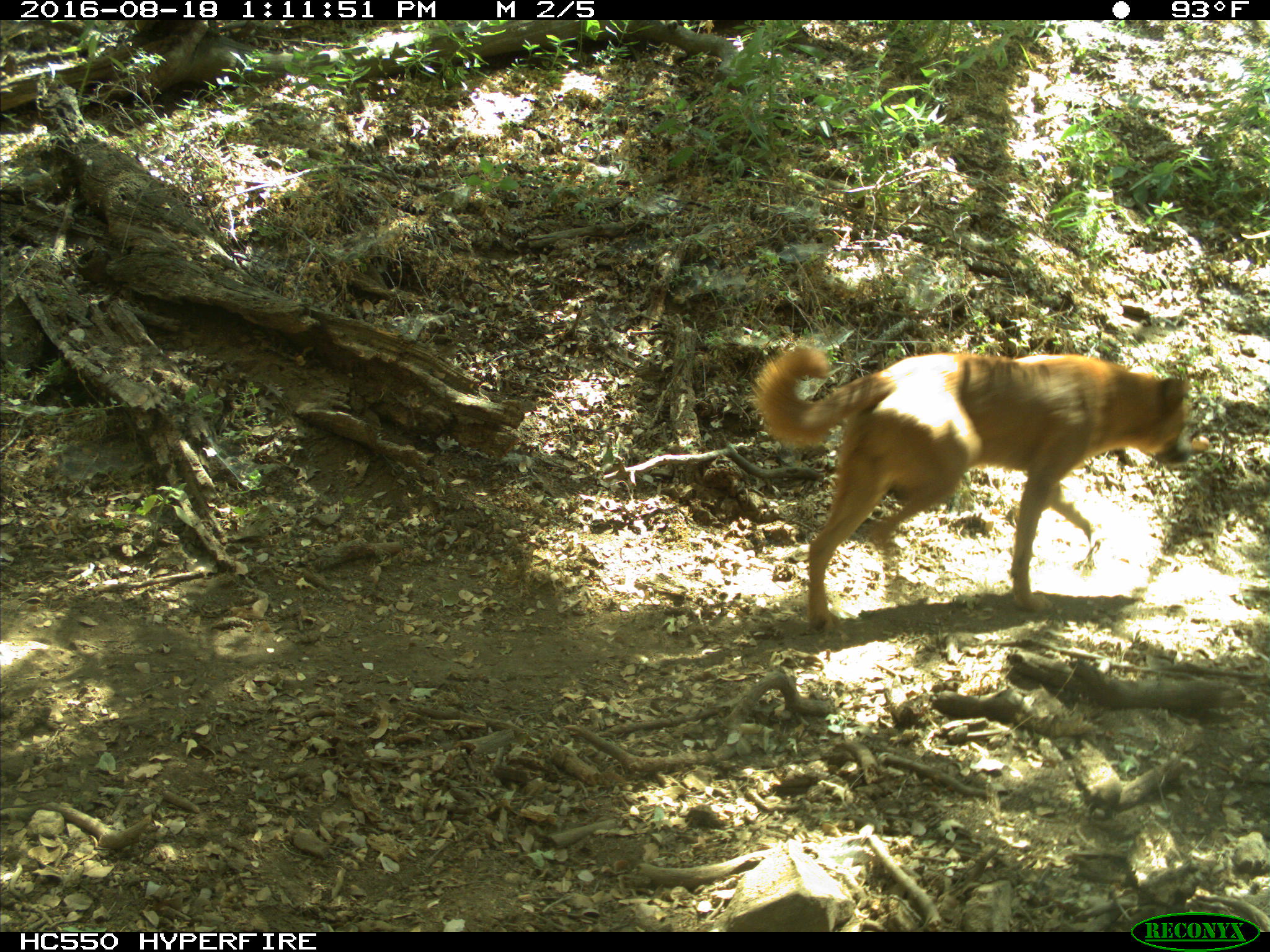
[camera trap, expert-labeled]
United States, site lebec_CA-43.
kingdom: Animalia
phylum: Chordata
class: Mammalia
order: Carnivora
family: Canidae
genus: Canis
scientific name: Canis familiaris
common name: domestic dog